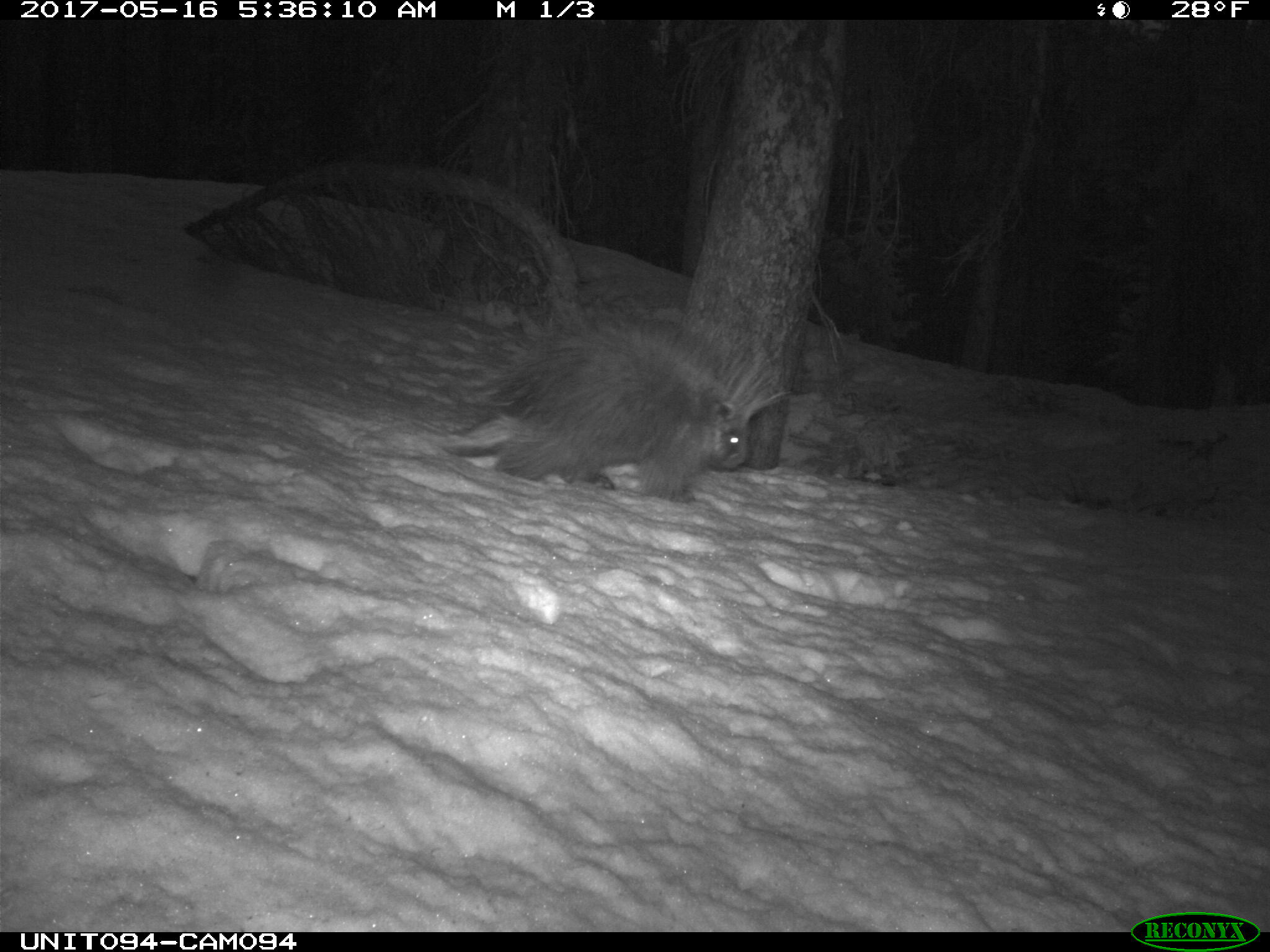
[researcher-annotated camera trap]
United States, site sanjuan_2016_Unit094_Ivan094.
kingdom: Animalia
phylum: Chordata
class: Mammalia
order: Rodentia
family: Erethizontidae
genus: Erethizon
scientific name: Erethizon dorsatum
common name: north american porcupine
Erethizon dorsatum (north american porcupine).